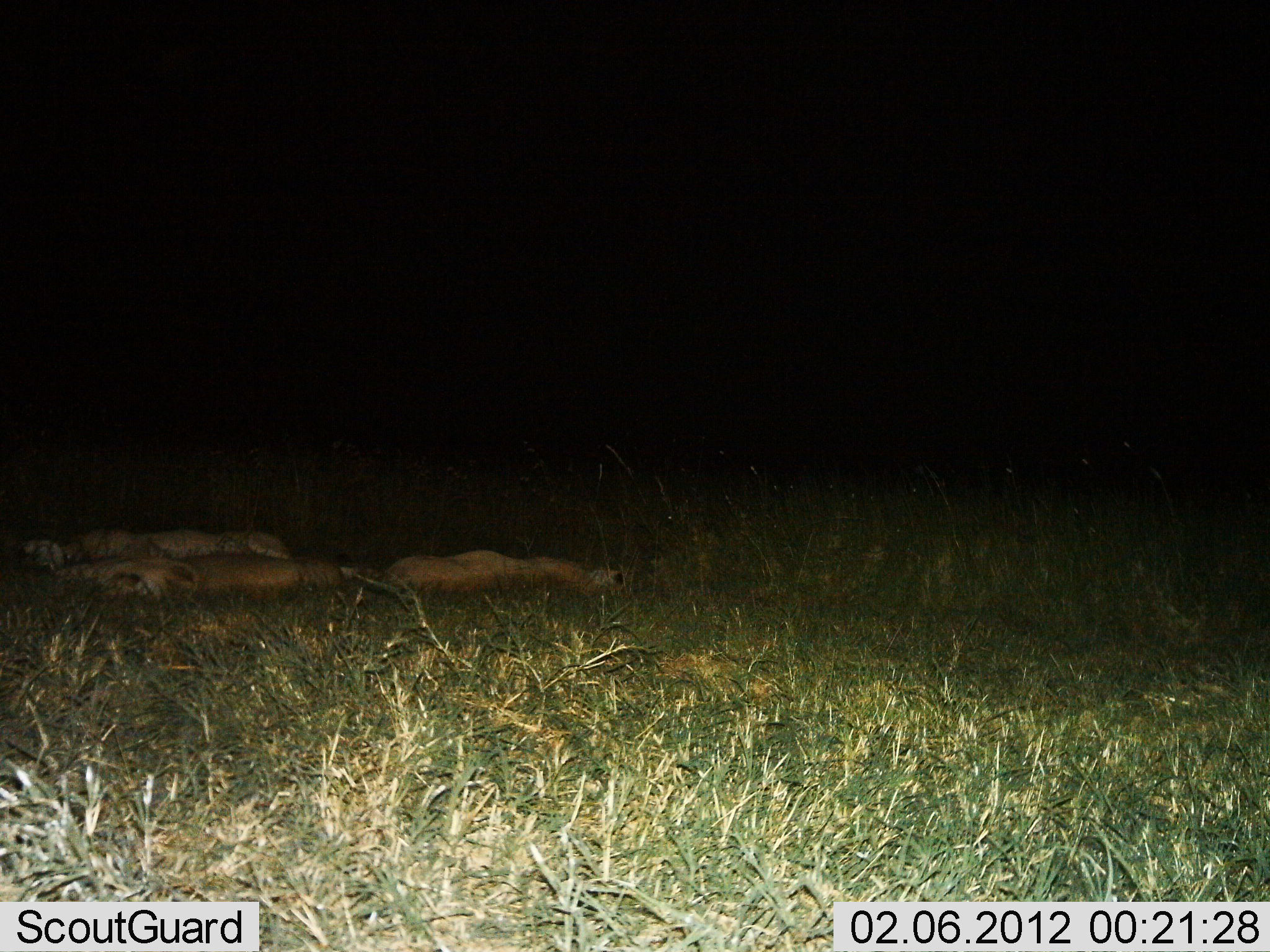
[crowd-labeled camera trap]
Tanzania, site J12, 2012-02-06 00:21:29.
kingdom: Animalia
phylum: Chordata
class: Mammalia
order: Carnivora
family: Felidae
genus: Panthera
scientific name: Panthera leo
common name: lion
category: lionfemale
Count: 3.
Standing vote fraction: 4%.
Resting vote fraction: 96%.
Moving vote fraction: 0%.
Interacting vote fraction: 0%.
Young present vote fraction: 0%.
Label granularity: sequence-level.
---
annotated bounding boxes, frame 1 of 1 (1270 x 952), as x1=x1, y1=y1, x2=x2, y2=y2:
animal: x1=50, y1=554, x2=361, y2=602; x1=369, y1=550, x2=625, y2=604; x1=13, y1=529, x2=295, y2=565